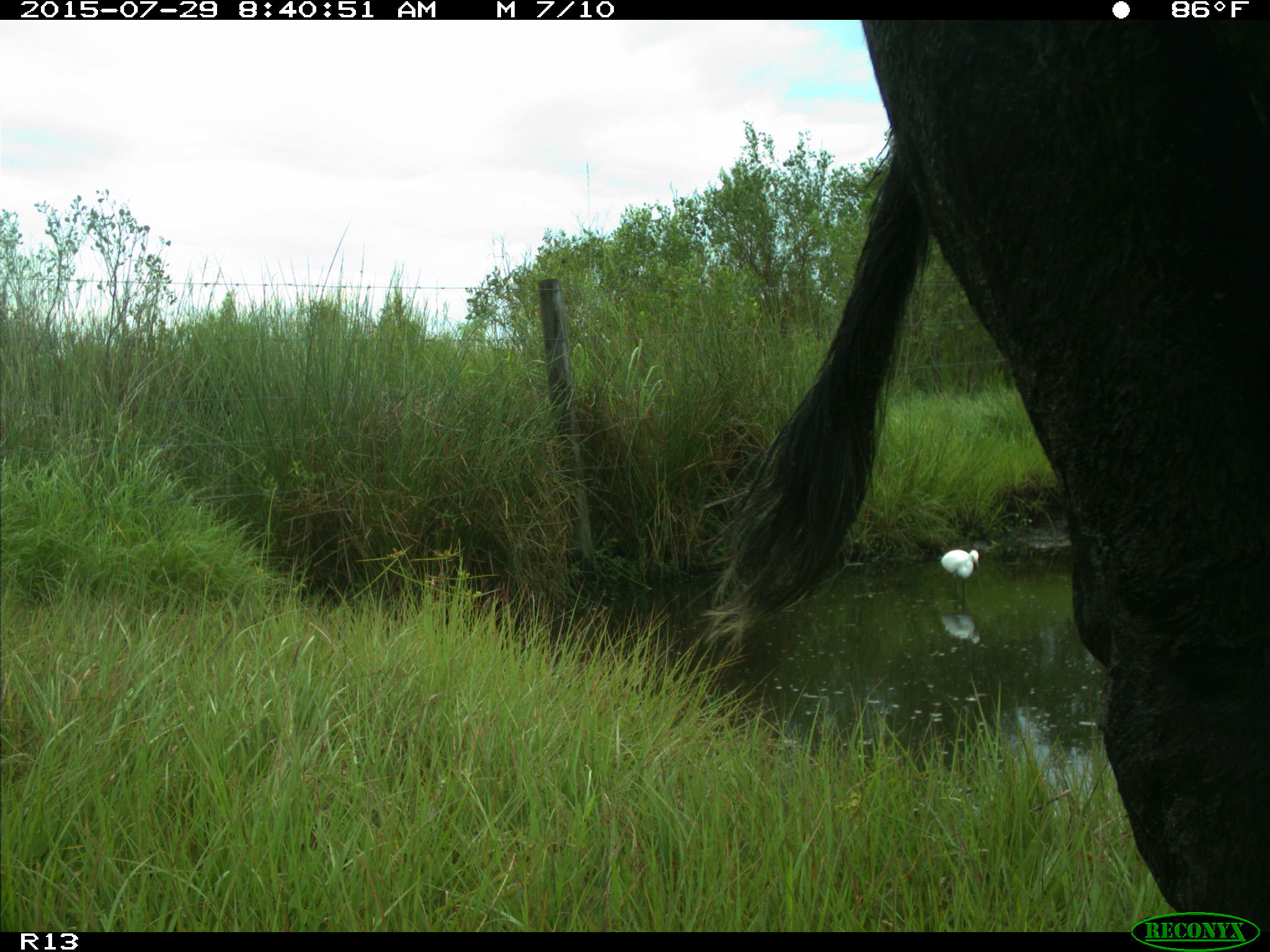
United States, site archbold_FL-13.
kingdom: Animalia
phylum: Chordata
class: Mammalia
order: Artiodactyla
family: Bovidae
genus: Bos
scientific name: Bos taurus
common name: domestic cow